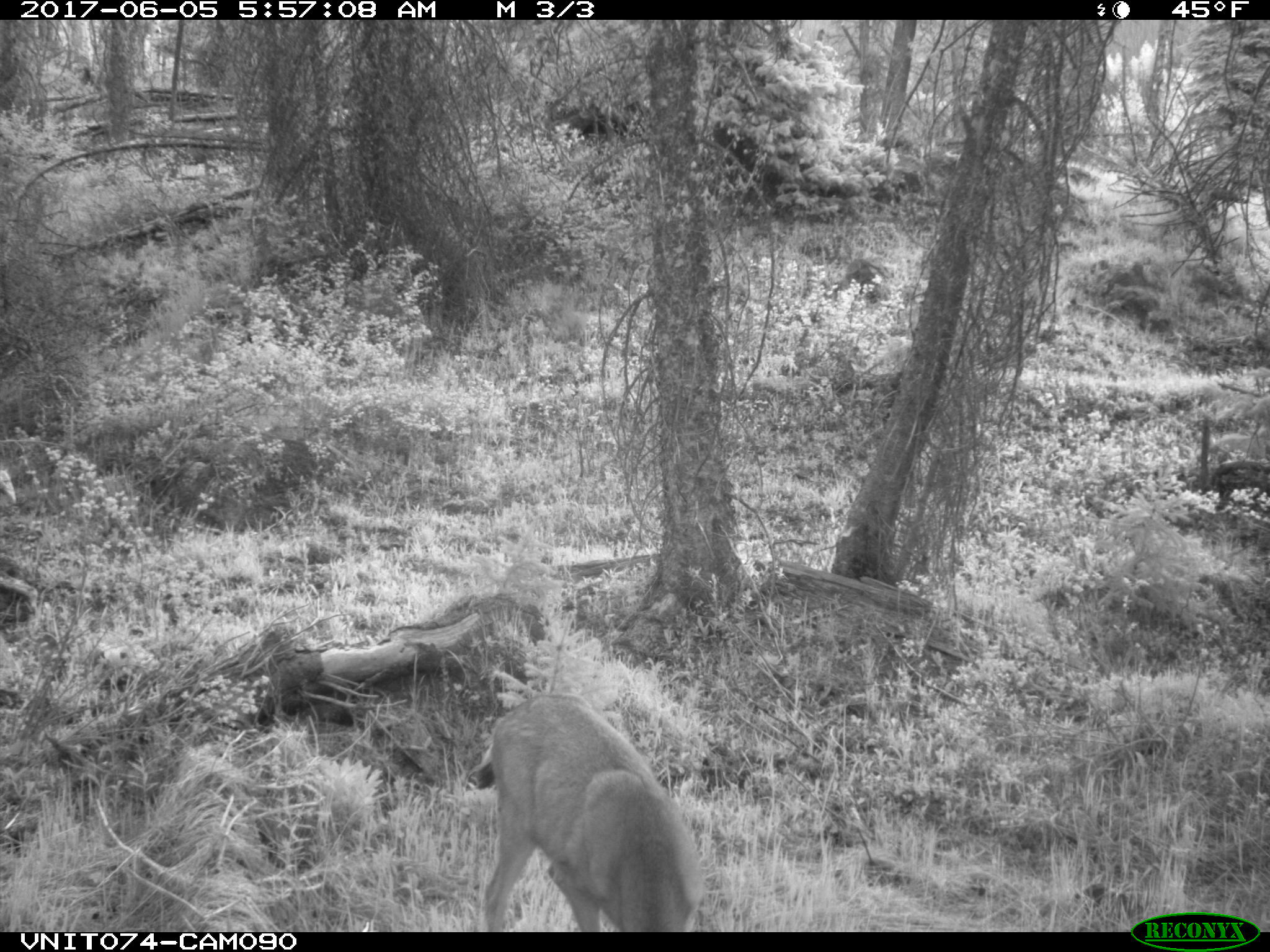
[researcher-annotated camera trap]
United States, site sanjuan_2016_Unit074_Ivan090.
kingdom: Animalia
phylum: Chordata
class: Mammalia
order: Artiodactyla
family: Cervidae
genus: Odocoileus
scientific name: Odocoileus hemionus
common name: mule deer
Odocoileus hemionus (mule deer).